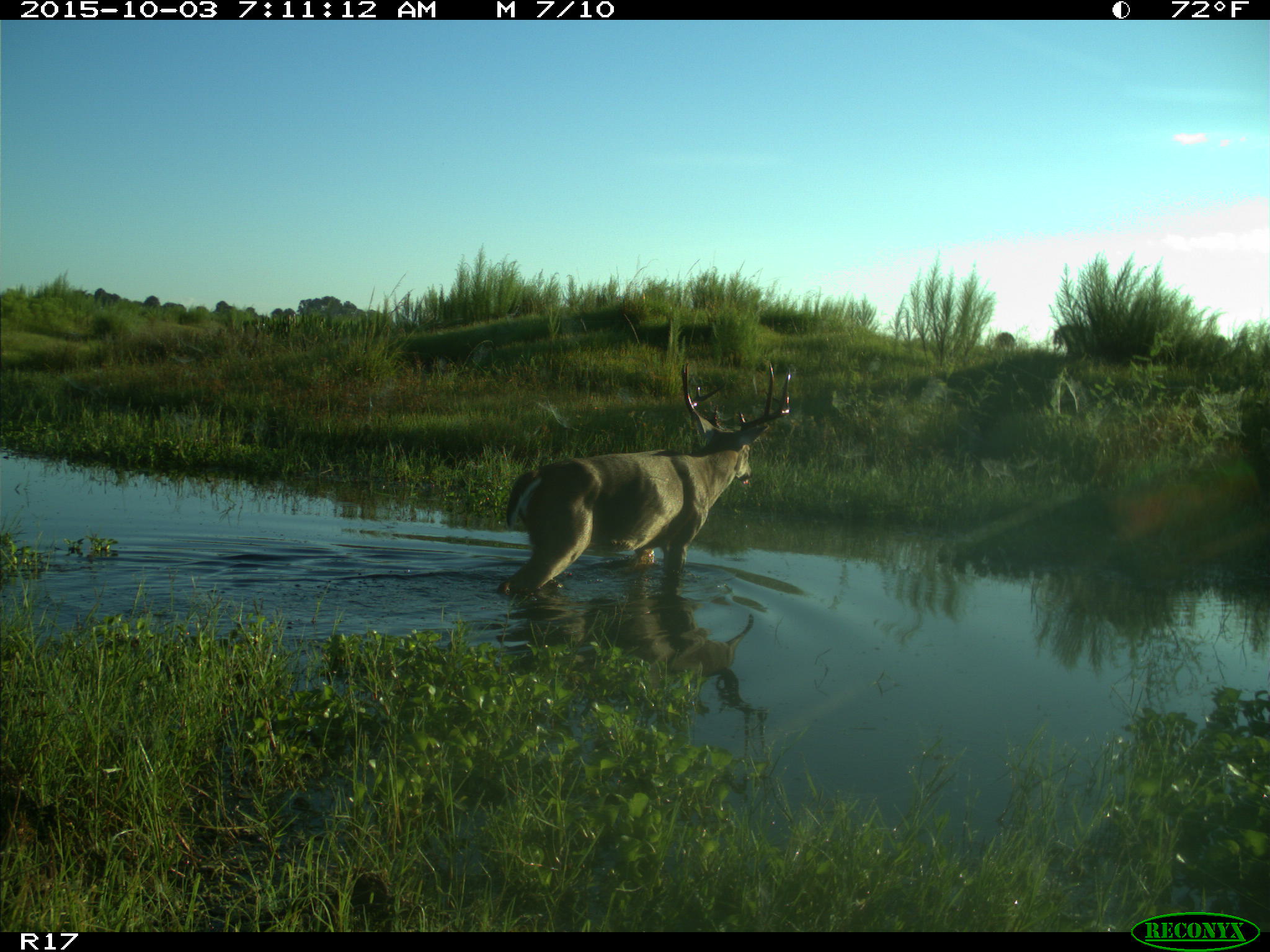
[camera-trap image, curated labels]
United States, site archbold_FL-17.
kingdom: Animalia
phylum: Chordata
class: Mammalia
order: Artiodactyla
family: Cervidae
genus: Odocoileus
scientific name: Odocoileus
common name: deer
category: unidentified deer